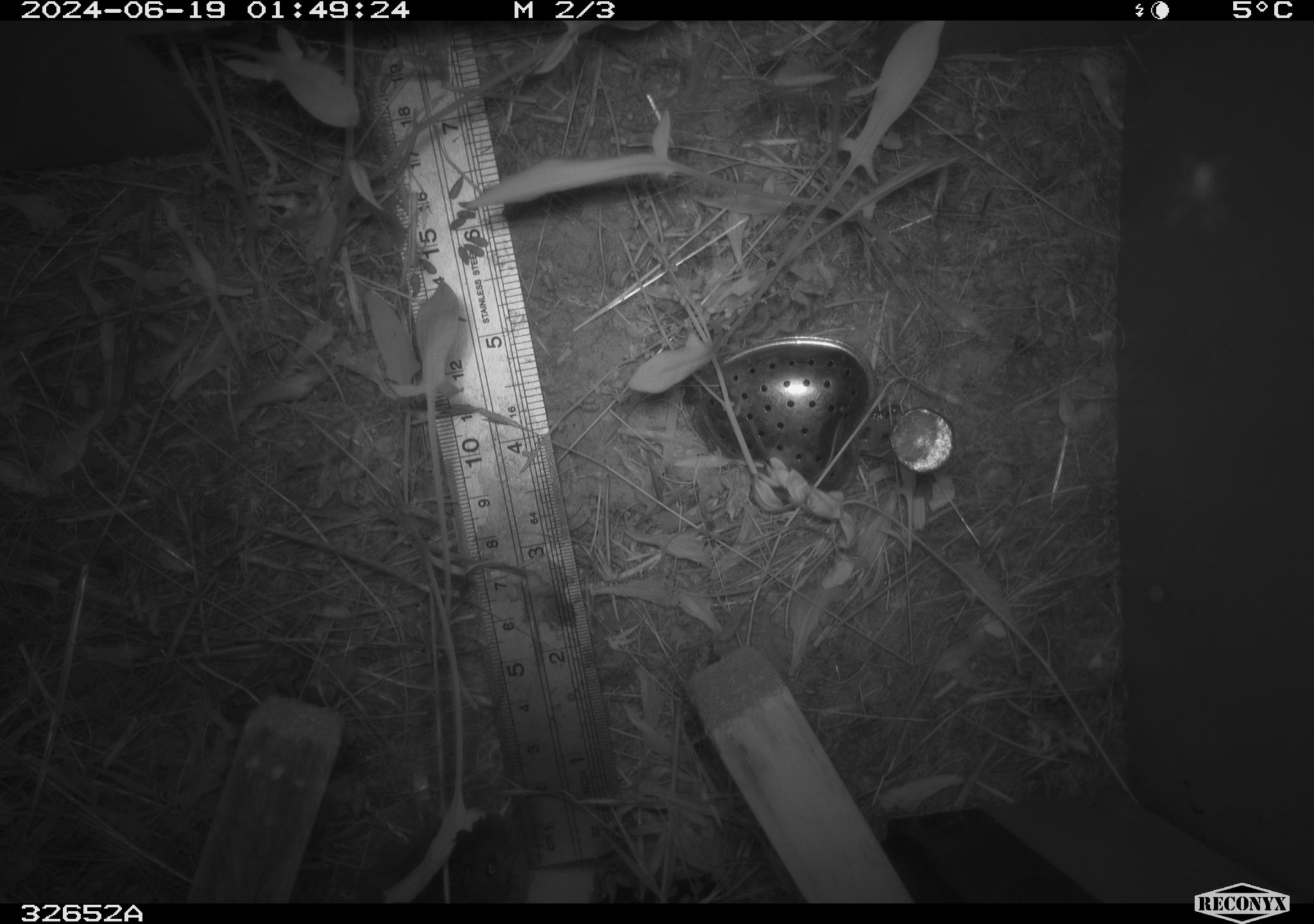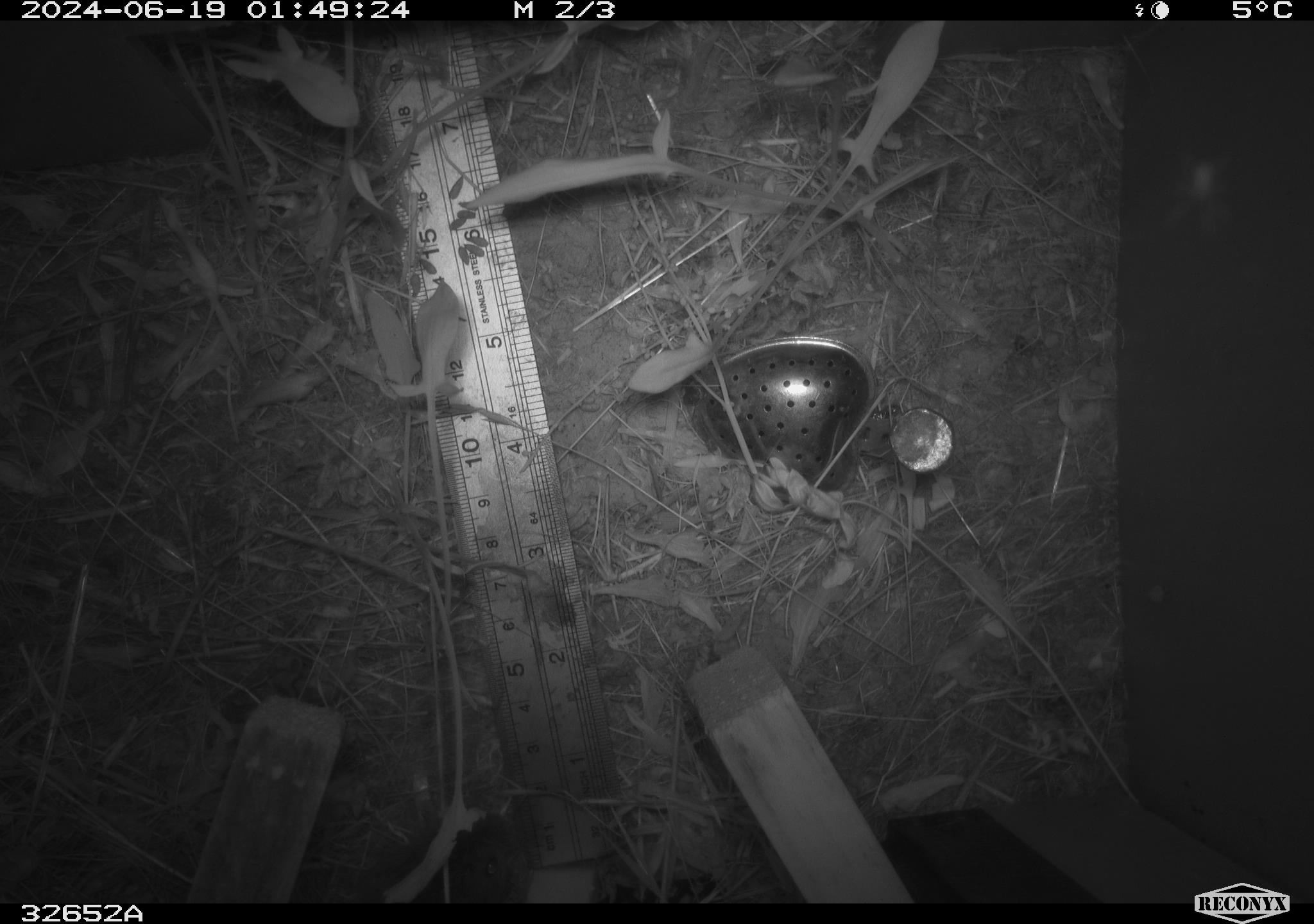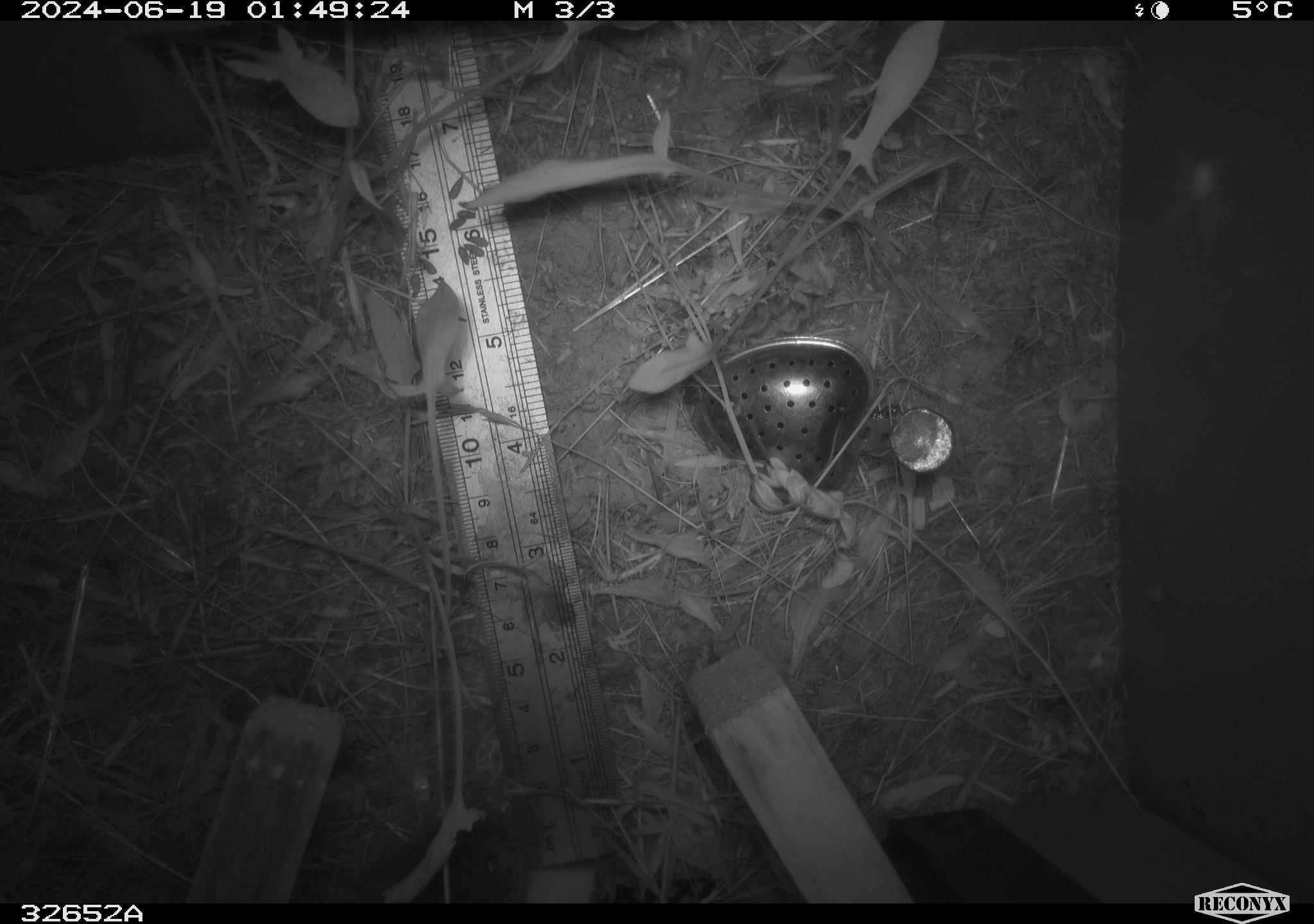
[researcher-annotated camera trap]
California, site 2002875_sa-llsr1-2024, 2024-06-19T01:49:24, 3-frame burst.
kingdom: Animalia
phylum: Chordata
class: Mammalia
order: Rodentia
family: Cricetidae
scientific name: Arvicolinae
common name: voles, lemmings, and muskrats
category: arvicolinae subfamily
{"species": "arvicolinae subfamily (voles, lemmings, and muskrats) (Arvicolinae)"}